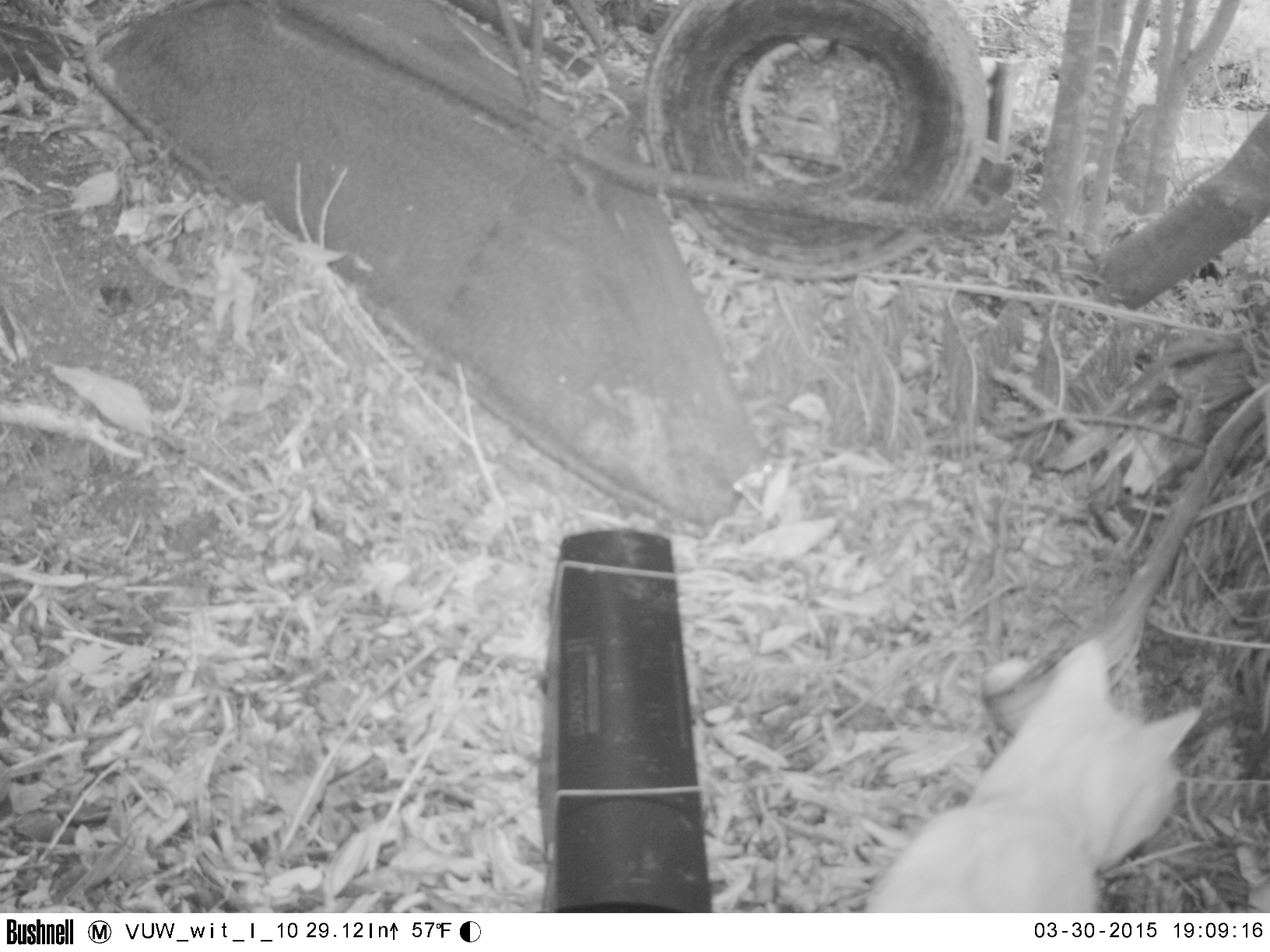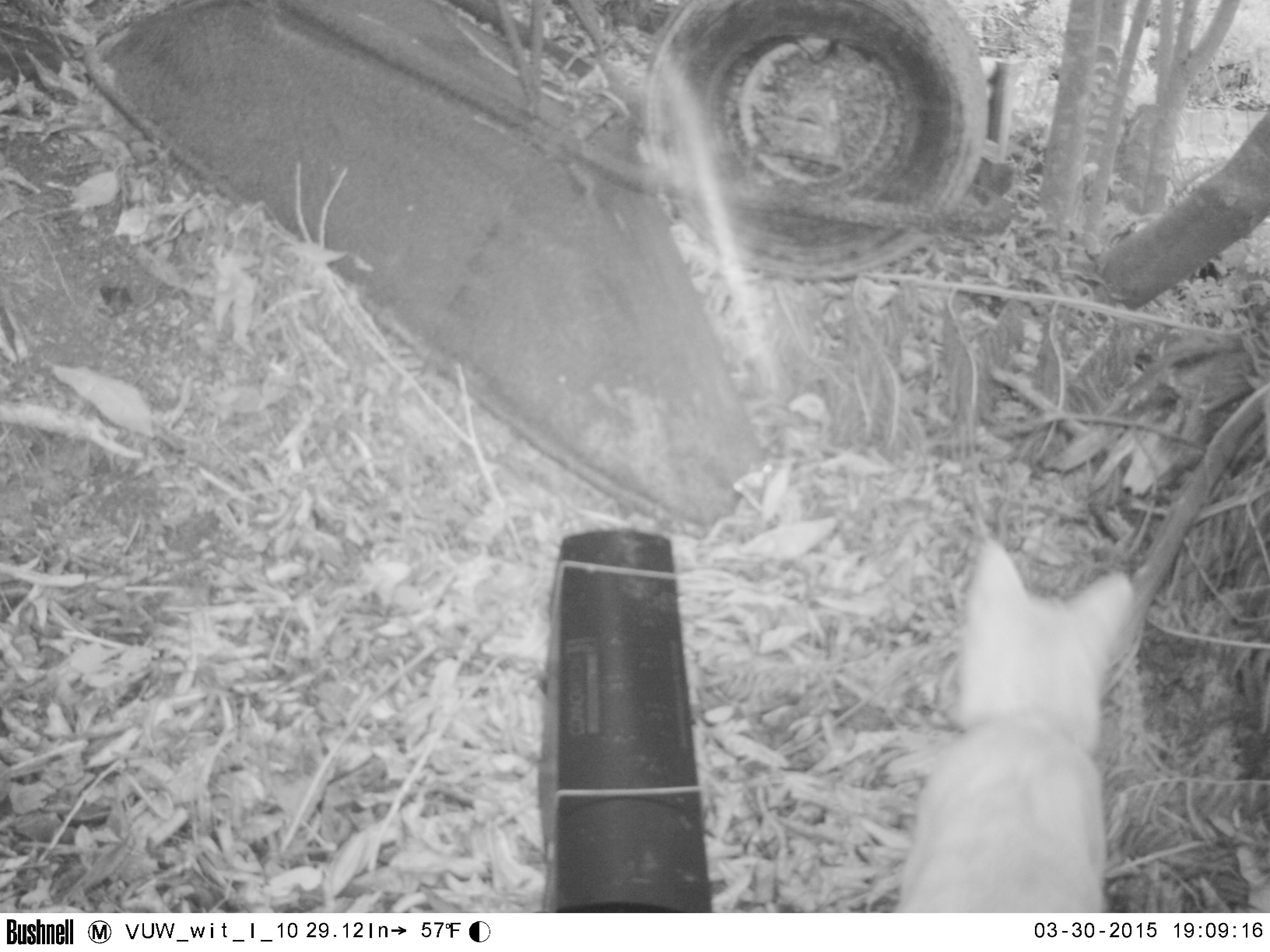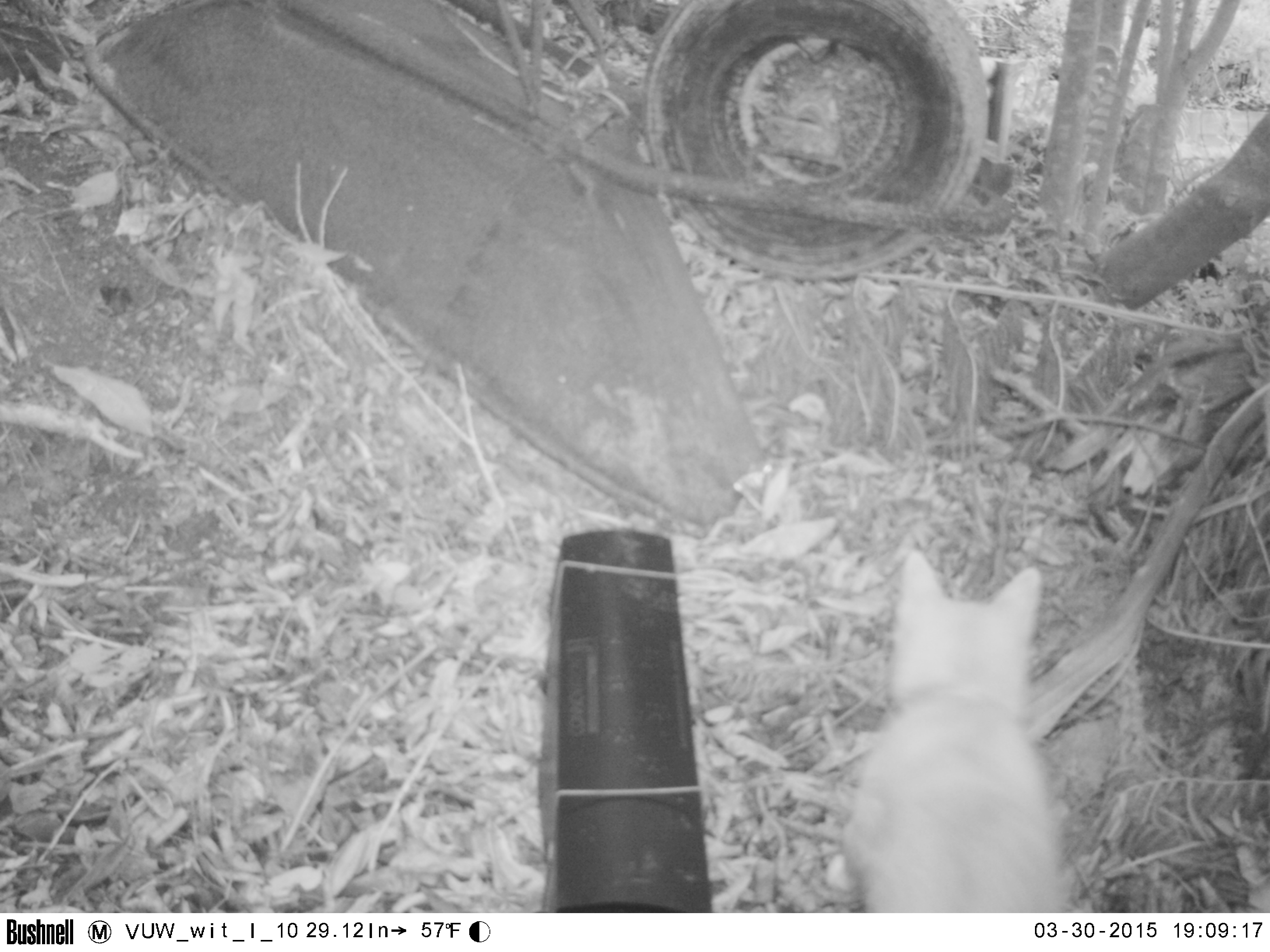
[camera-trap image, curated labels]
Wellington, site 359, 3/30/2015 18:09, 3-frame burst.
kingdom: Animalia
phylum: Chordata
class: Mammalia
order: Carnivora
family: Felidae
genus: Felis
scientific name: Felis catus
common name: cat